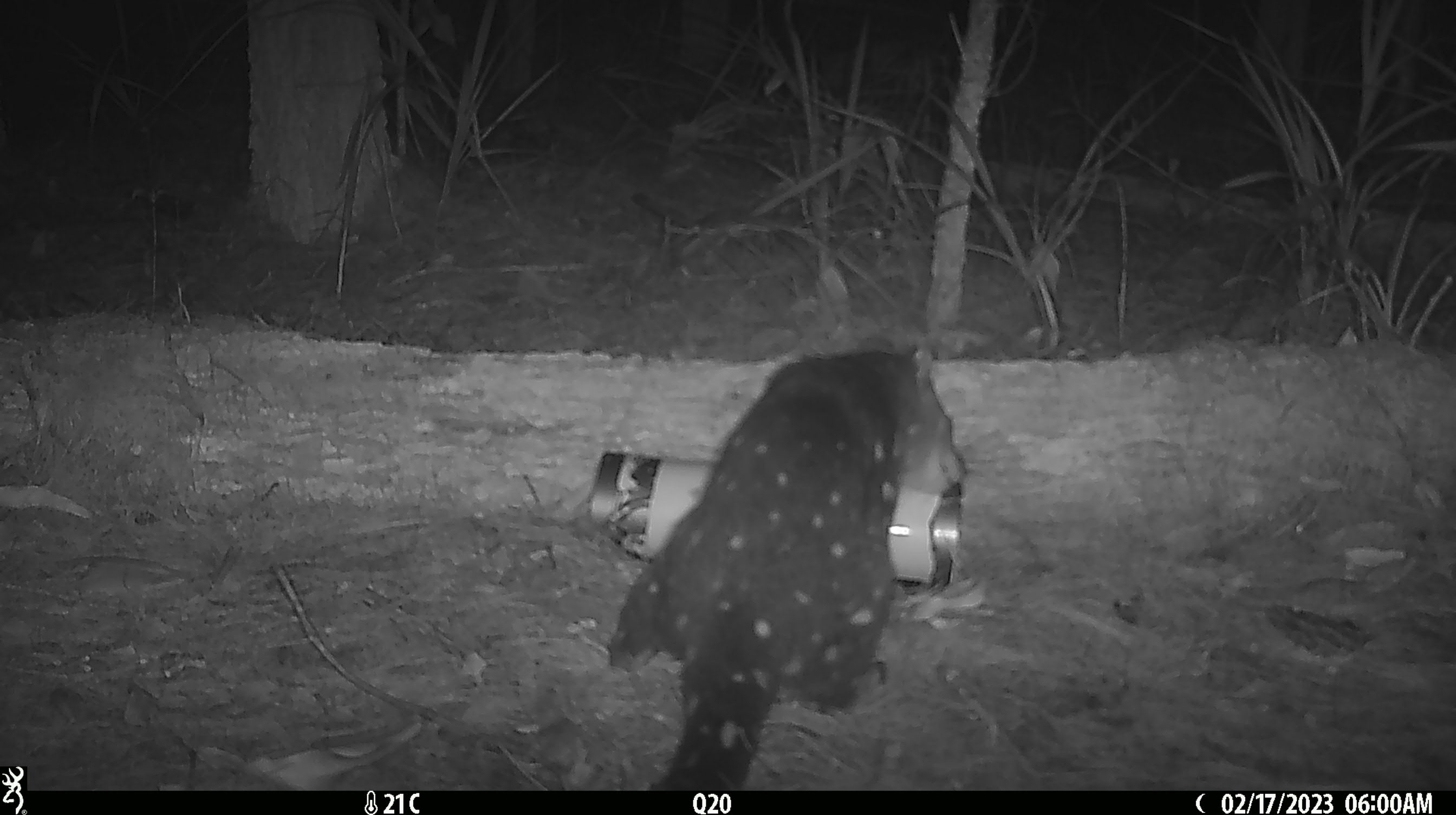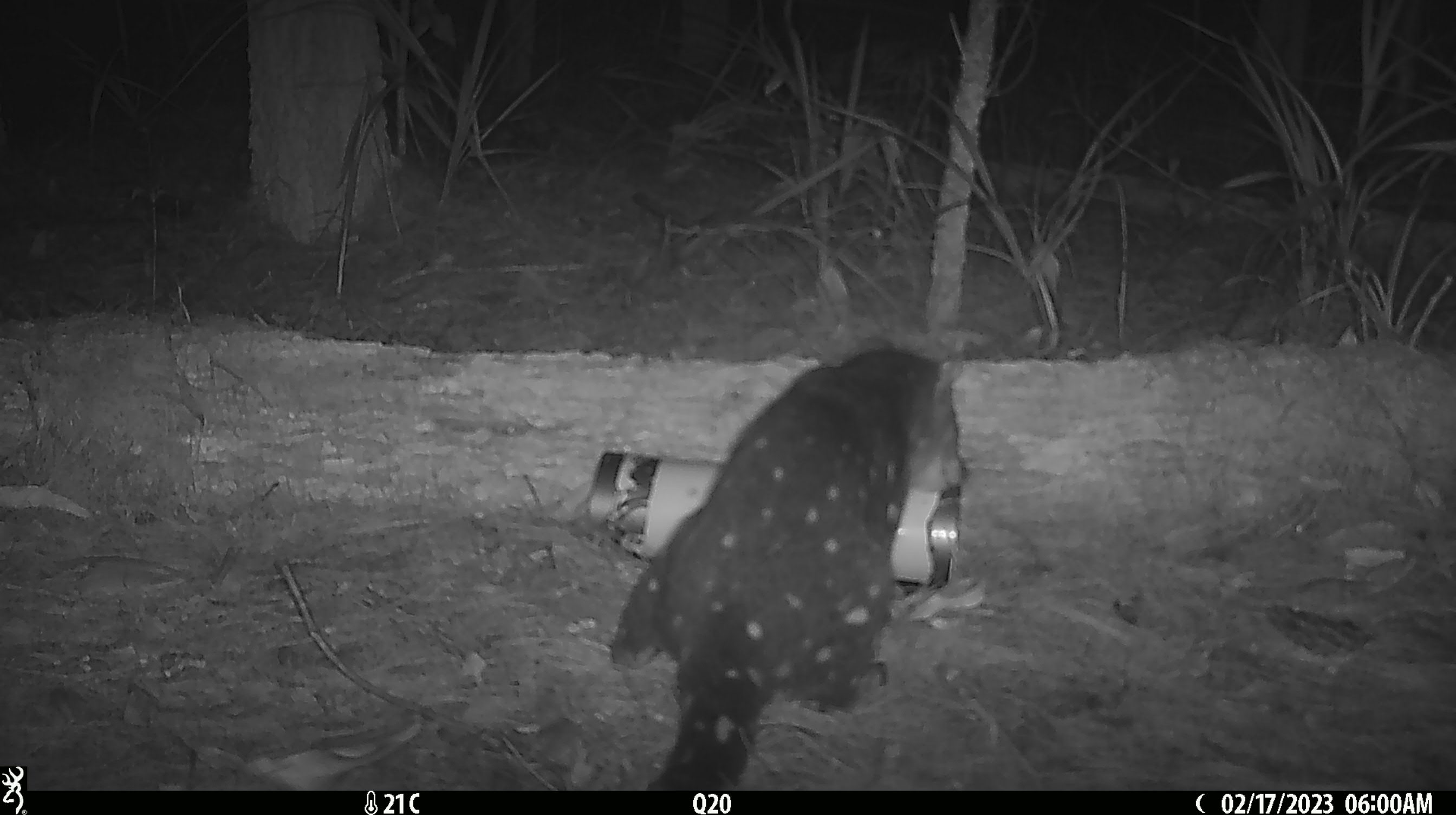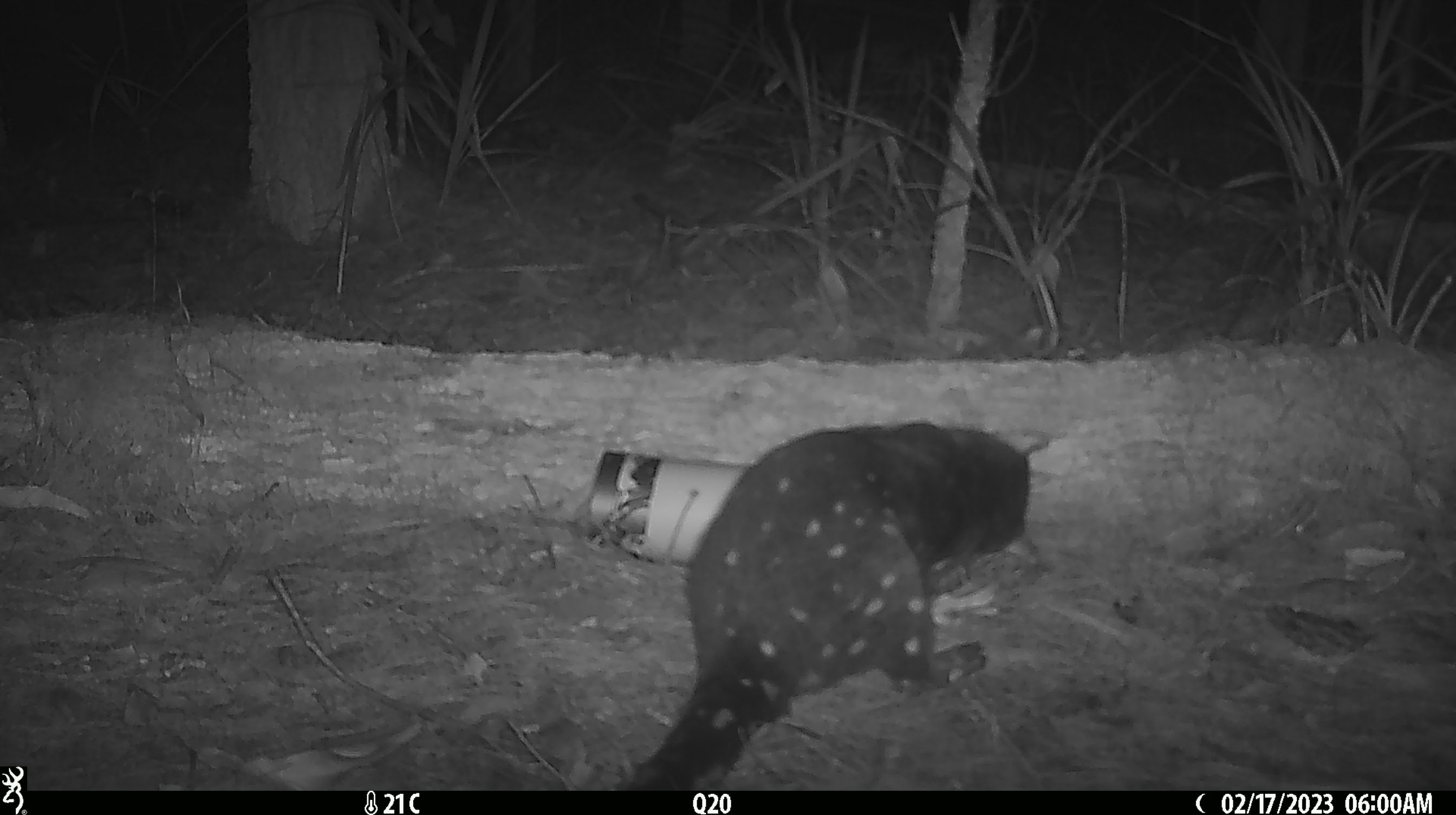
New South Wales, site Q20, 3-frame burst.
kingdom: Animalia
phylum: Chordata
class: Mammalia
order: Dasyuromorphia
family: Dasyuridae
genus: Dasyurus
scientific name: Dasyurus maculatus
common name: spotted-tailed quoll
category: quoll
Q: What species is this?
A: Quoll (spotted-tailed quoll) (Dasyurus maculatus).